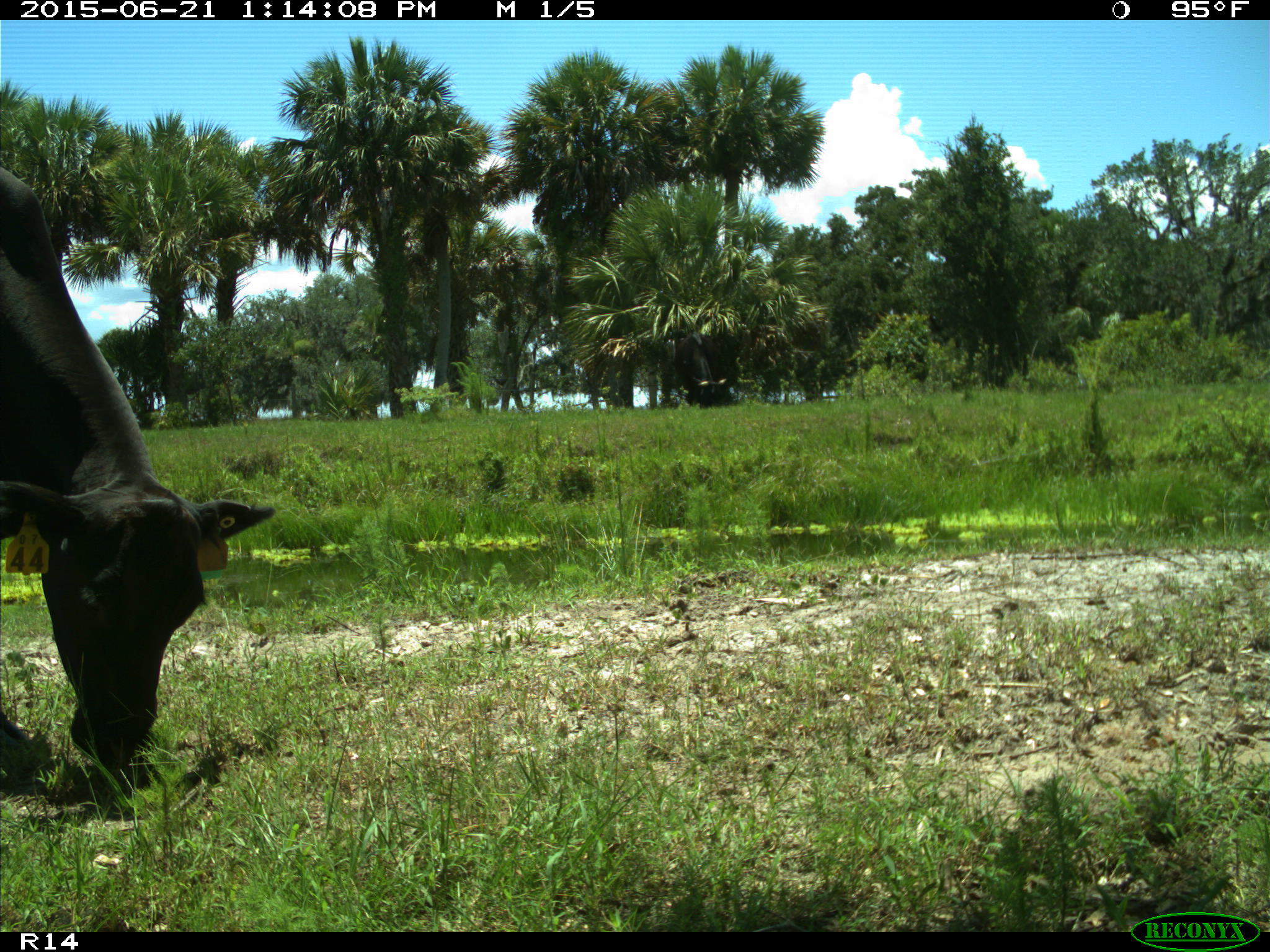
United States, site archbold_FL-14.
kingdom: Animalia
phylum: Chordata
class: Mammalia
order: Artiodactyla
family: Bovidae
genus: Bos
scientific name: Bos taurus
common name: domestic cow